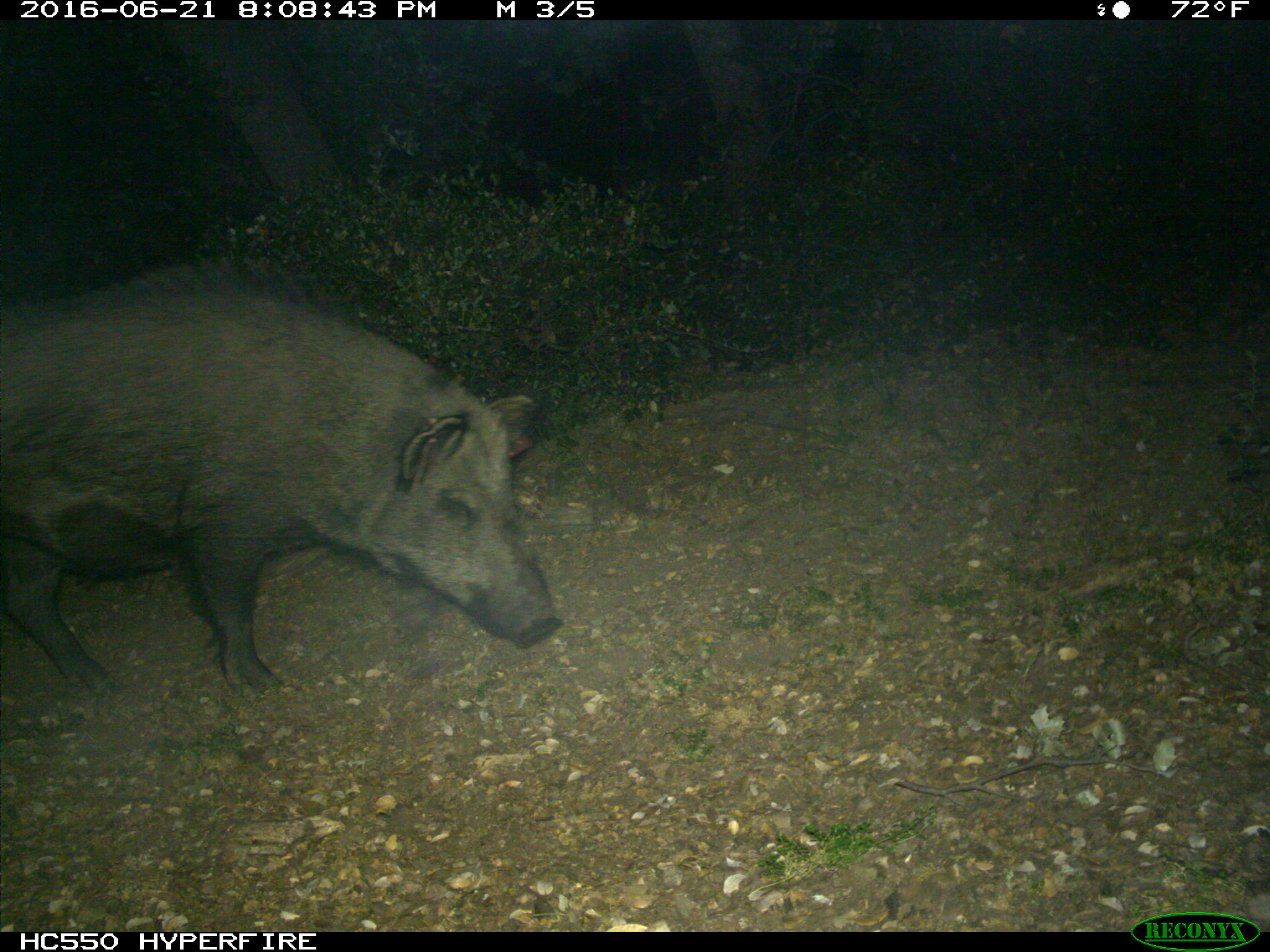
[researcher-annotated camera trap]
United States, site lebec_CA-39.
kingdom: Animalia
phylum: Chordata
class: Mammalia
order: Artiodactyla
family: Suidae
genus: Sus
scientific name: Sus scrofa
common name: wild boar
Sus scrofa (wild boar).